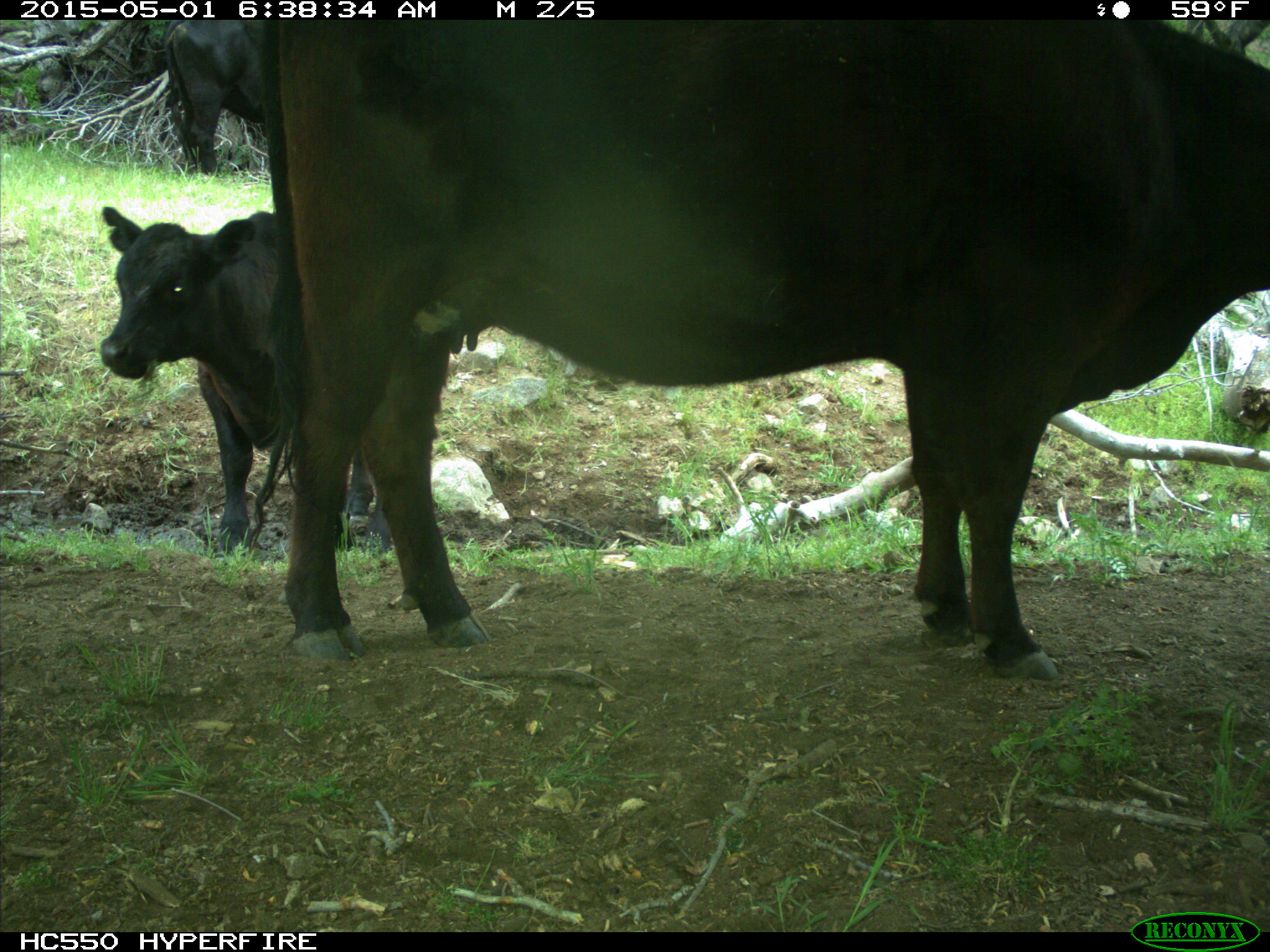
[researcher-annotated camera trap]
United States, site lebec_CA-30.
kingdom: Animalia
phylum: Chordata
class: Mammalia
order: Artiodactyla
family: Bovidae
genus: Bos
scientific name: Bos taurus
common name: domestic cow